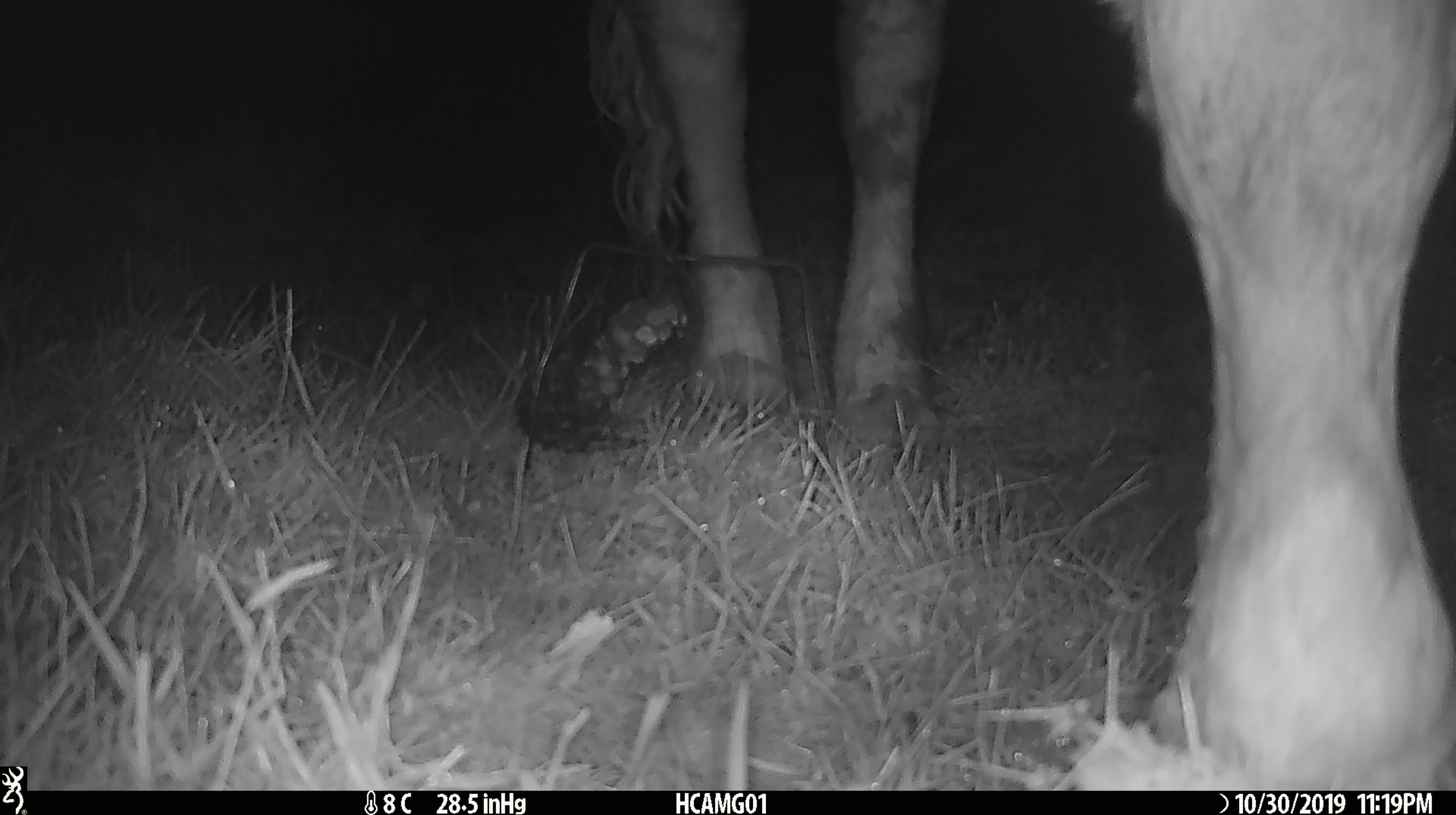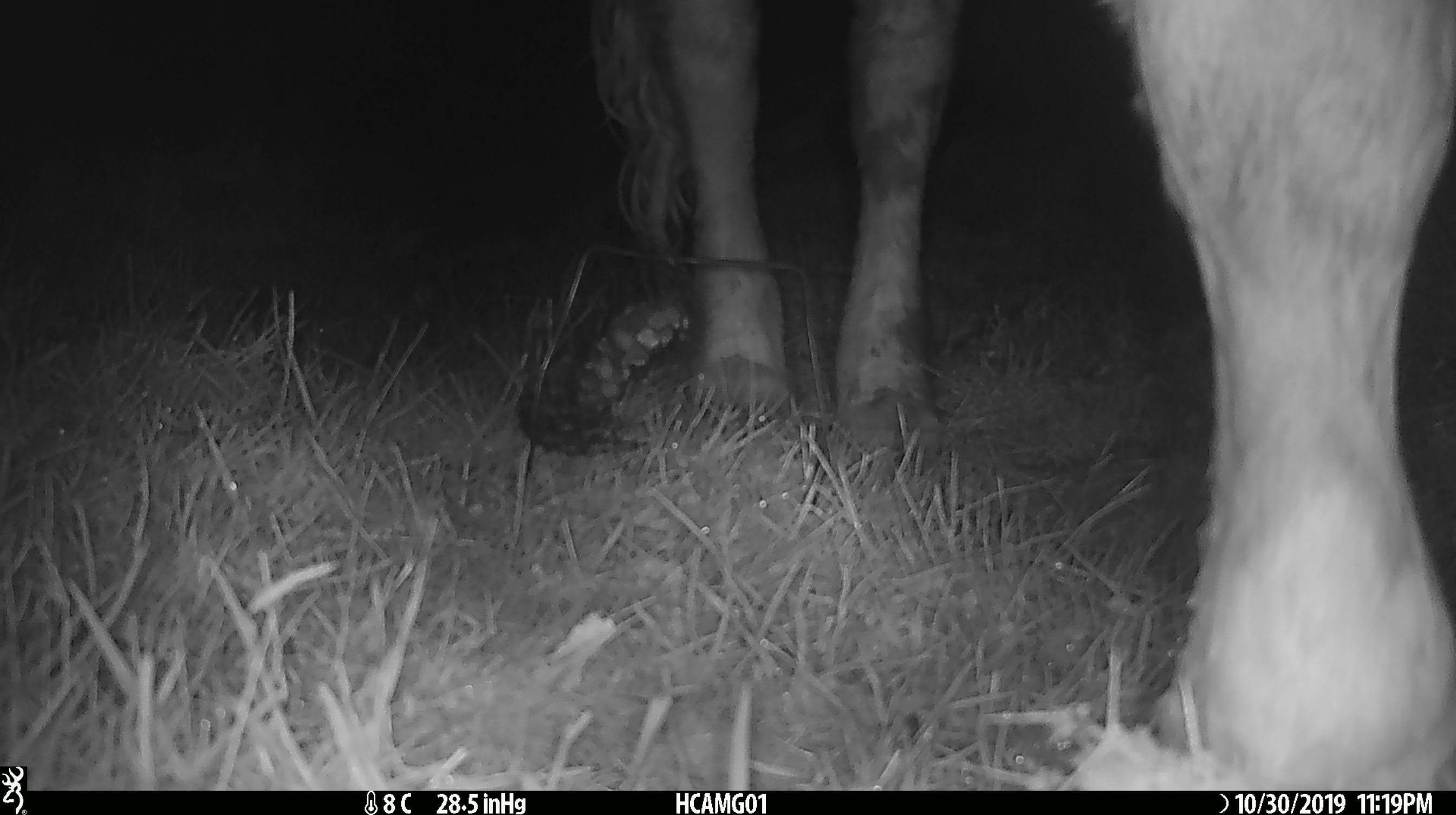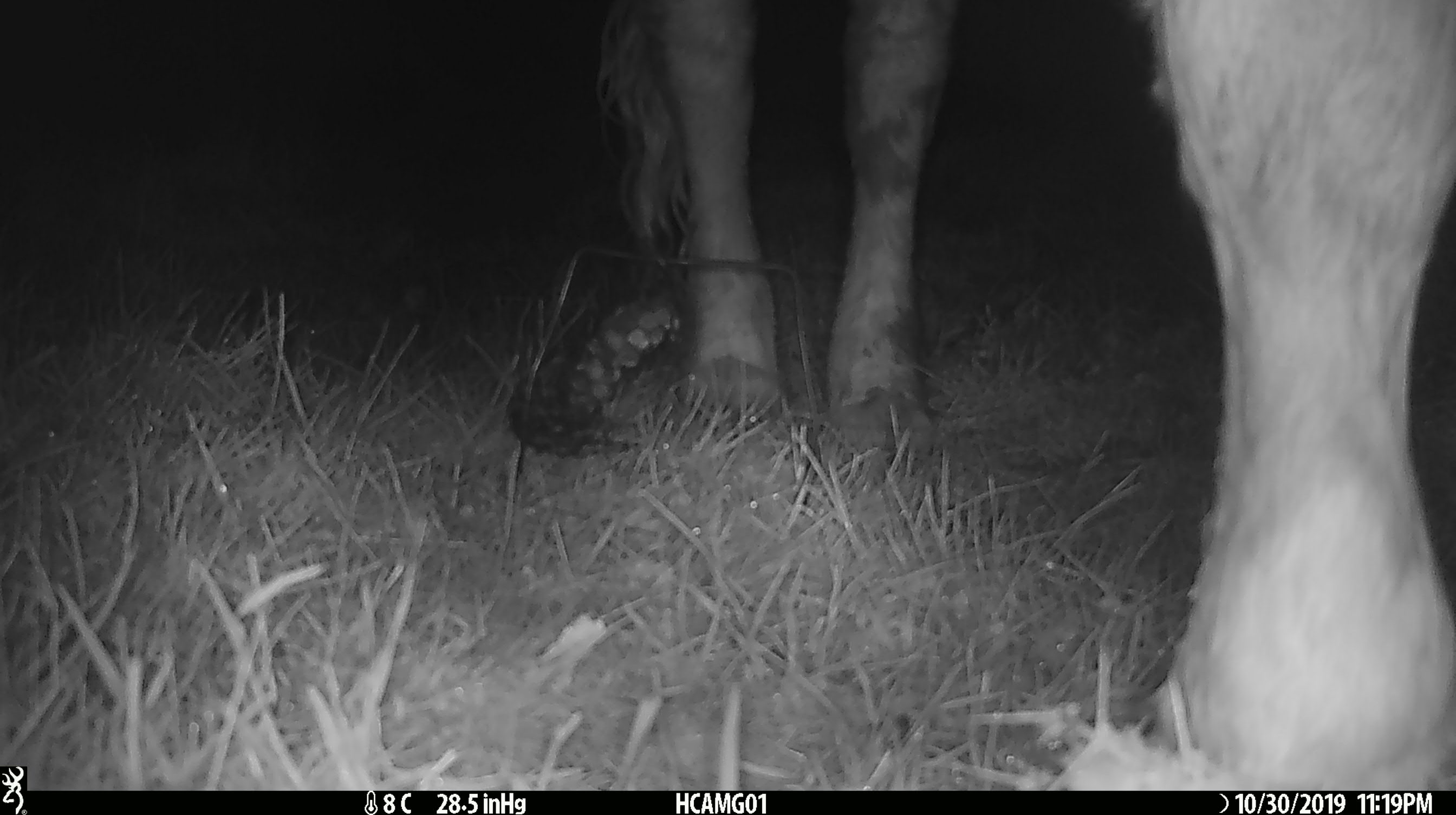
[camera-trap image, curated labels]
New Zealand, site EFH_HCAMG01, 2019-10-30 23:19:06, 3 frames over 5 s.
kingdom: Animalia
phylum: Chordata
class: Mammalia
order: Artiodactyla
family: Bovidae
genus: Bos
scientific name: Bos taurus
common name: domestic cow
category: cow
Cow (domestic cow) (Bos taurus).